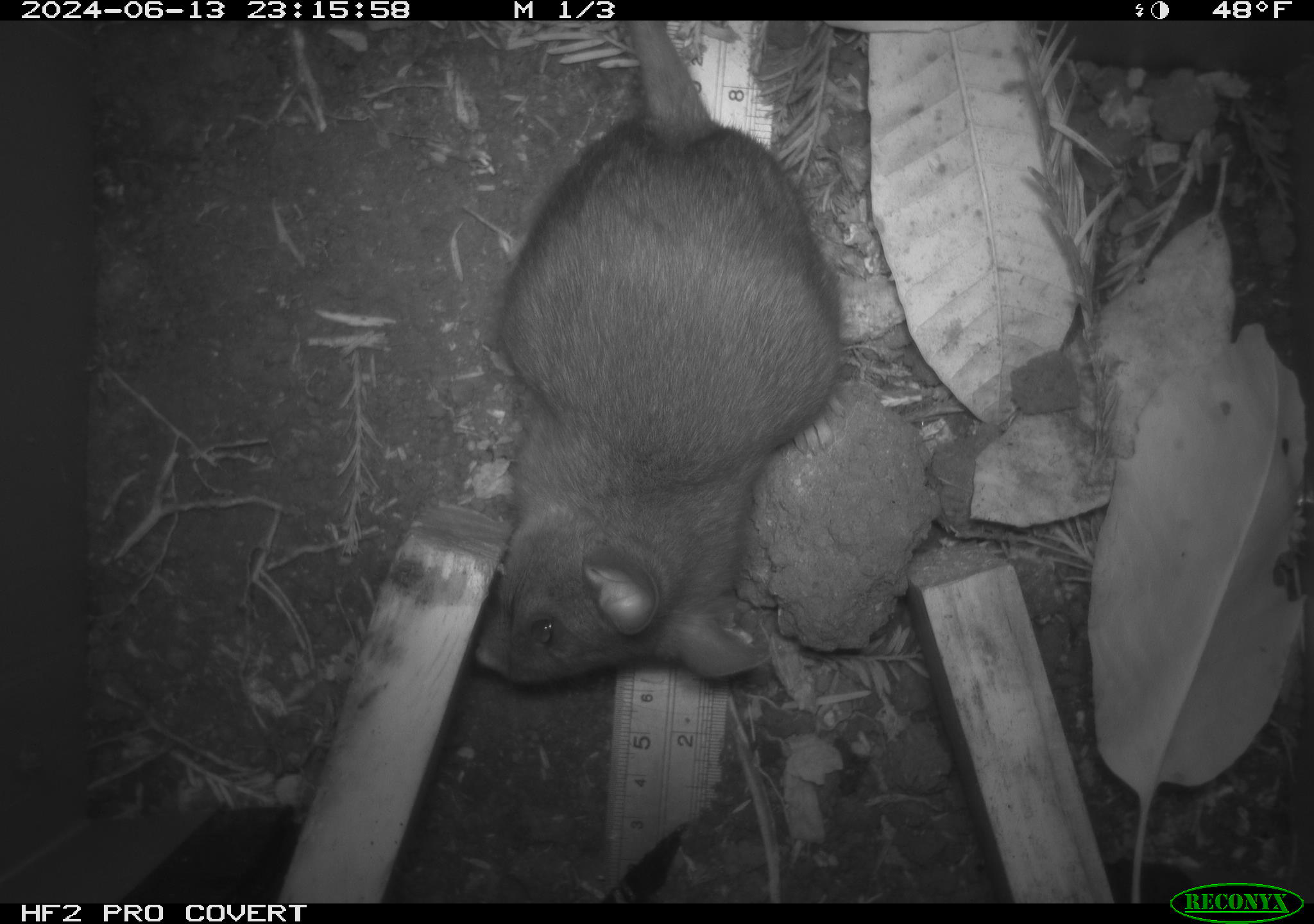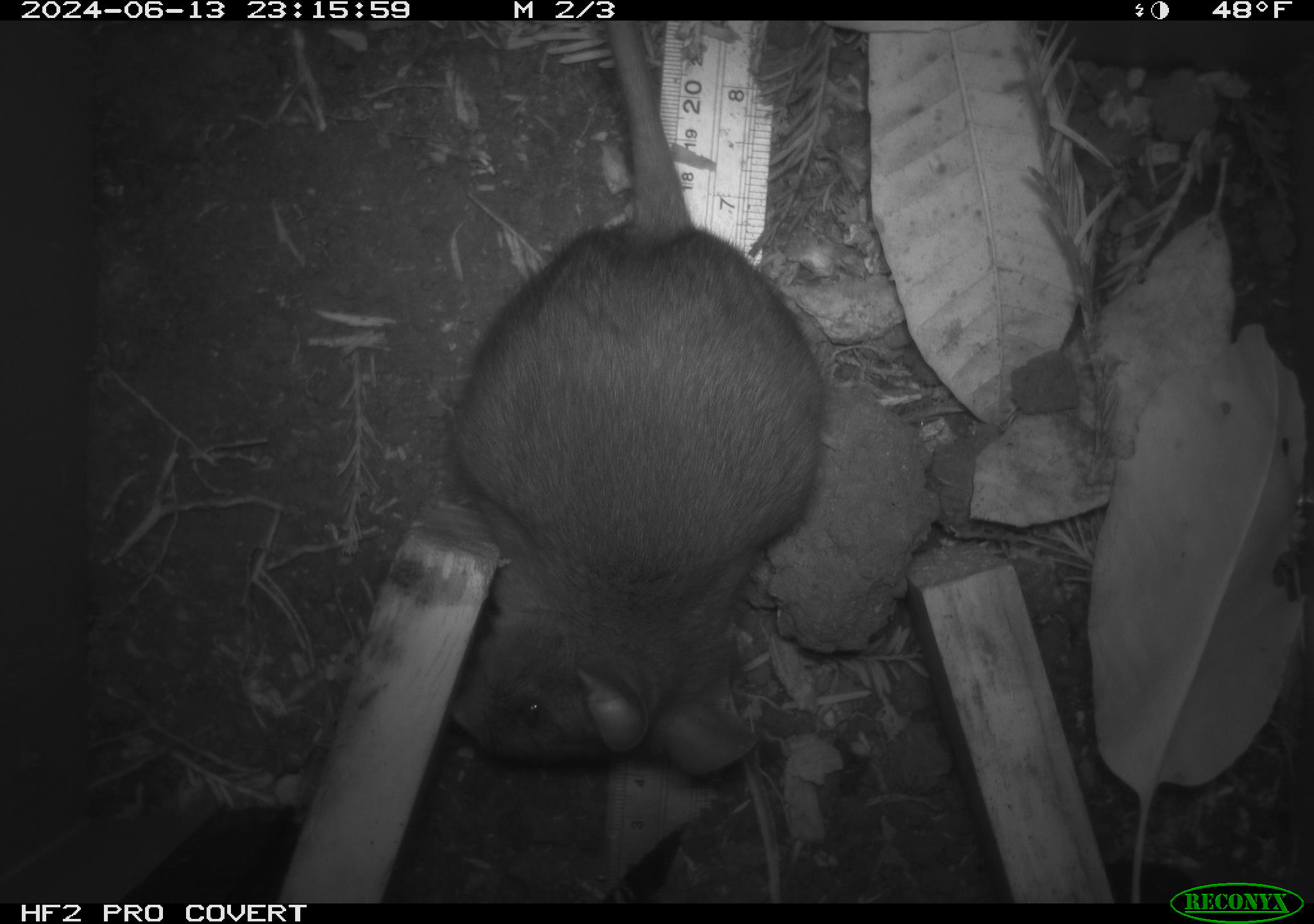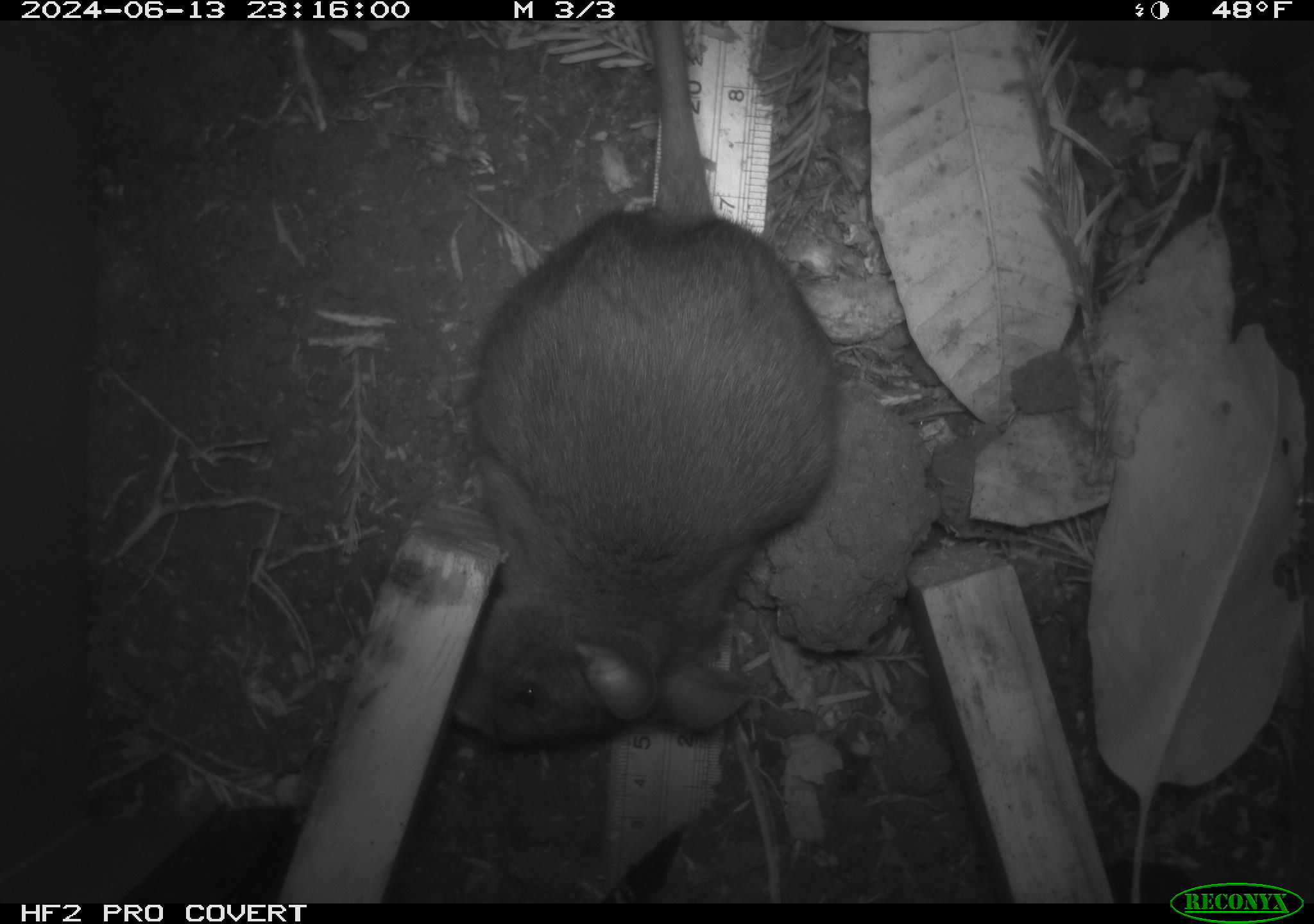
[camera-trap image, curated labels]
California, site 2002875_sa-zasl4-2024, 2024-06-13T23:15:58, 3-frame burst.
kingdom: Animalia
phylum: Chordata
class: Mammalia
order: Rodentia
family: Cricetidae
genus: Neotoma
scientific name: Neotoma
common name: pack rat or woodrat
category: neotoma species